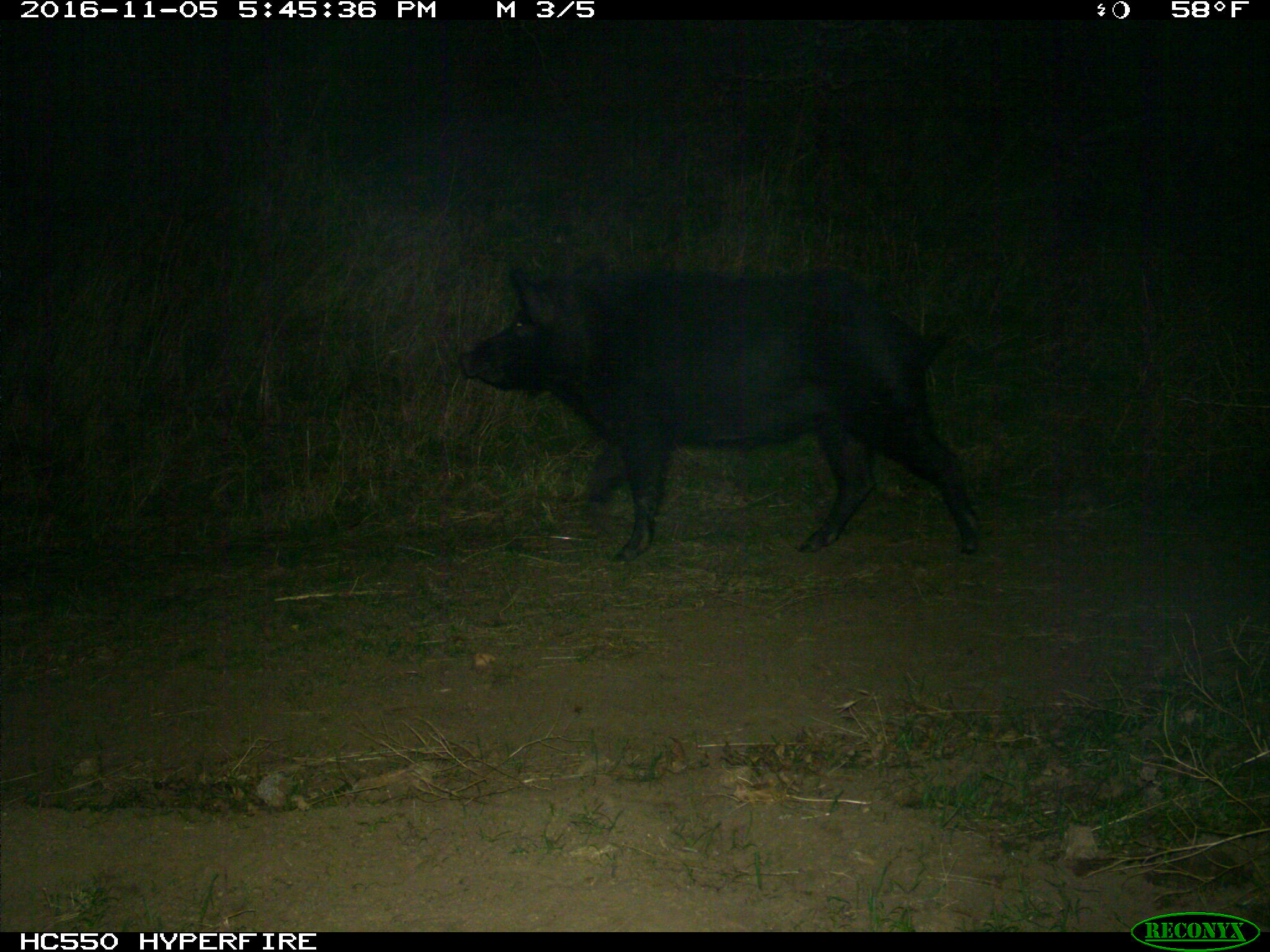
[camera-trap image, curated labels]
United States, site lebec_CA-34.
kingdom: Animalia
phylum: Chordata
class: Mammalia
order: Artiodactyla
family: Suidae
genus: Sus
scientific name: Sus scrofa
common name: wild boar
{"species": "Sus scrofa (wild boar)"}